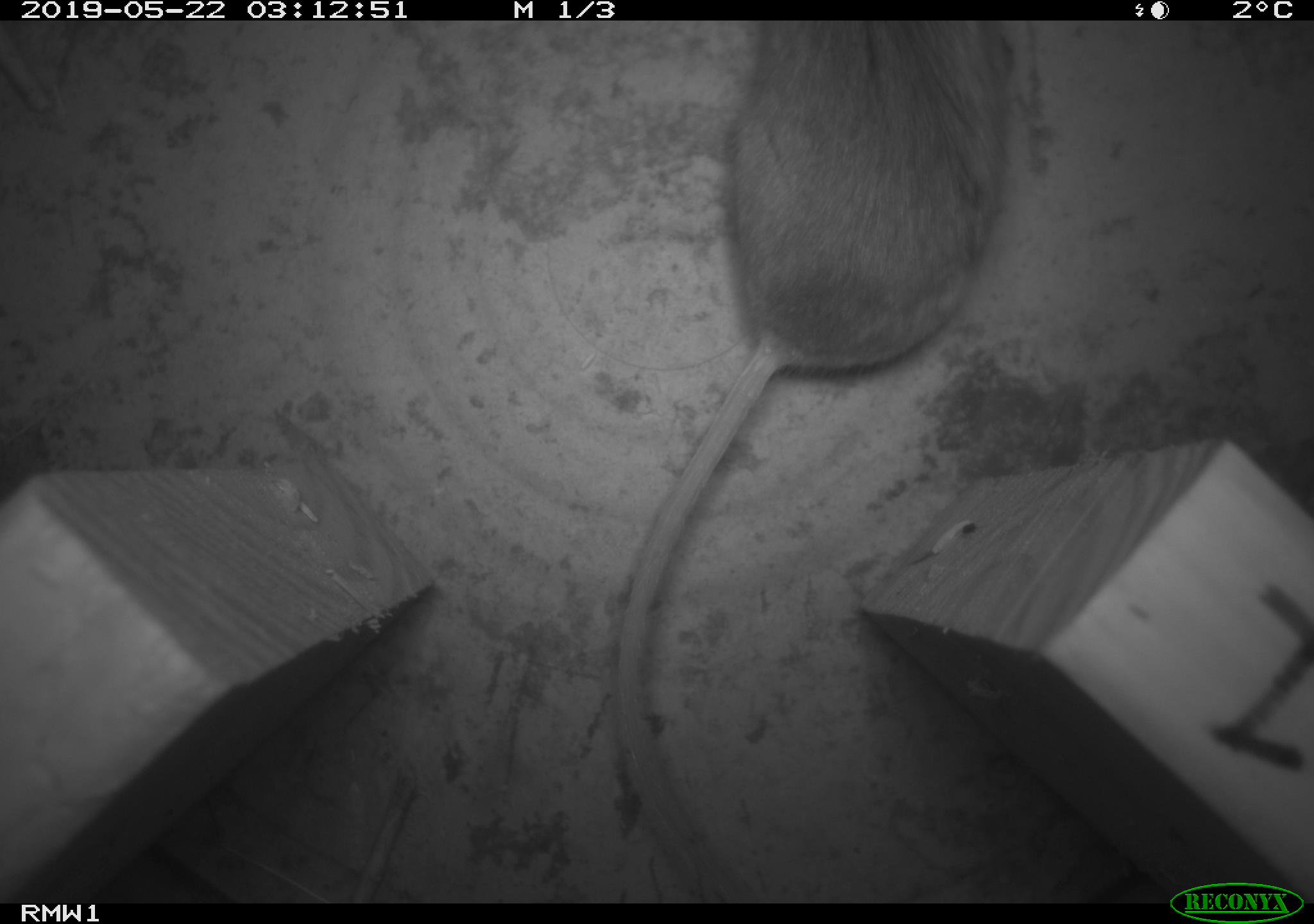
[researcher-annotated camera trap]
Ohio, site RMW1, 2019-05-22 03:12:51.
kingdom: Animalia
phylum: Chordata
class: Mammalia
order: Rodentia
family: Cricetidae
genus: Peromyscus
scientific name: Peromyscus leucopus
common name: white-footed mouse